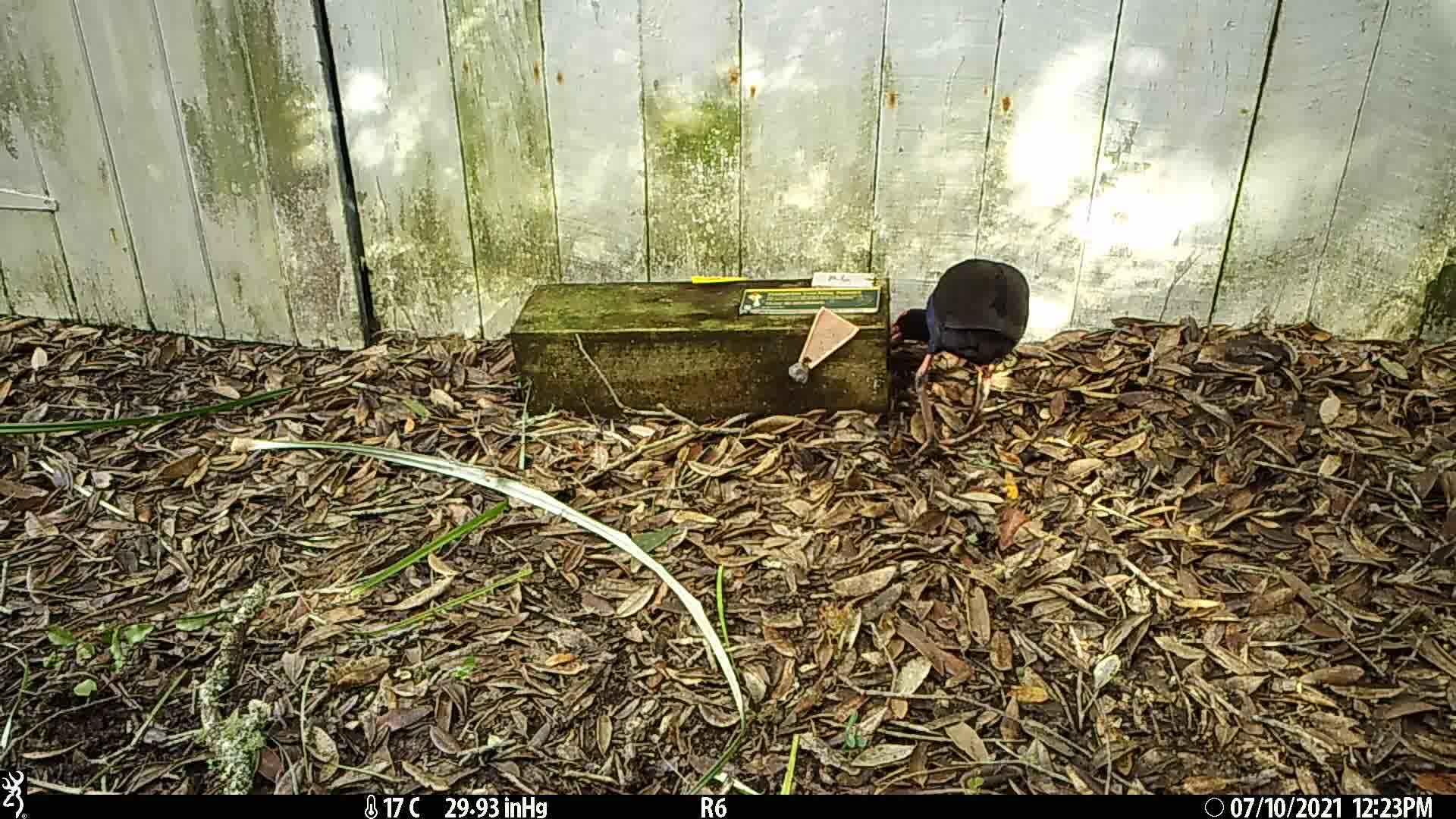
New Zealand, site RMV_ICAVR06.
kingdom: Animalia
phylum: Chordata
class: Aves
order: Gruiformes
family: Rallidae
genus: Porphyrio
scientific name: Porphyrio melanotus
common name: australasian swamphen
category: pukeko